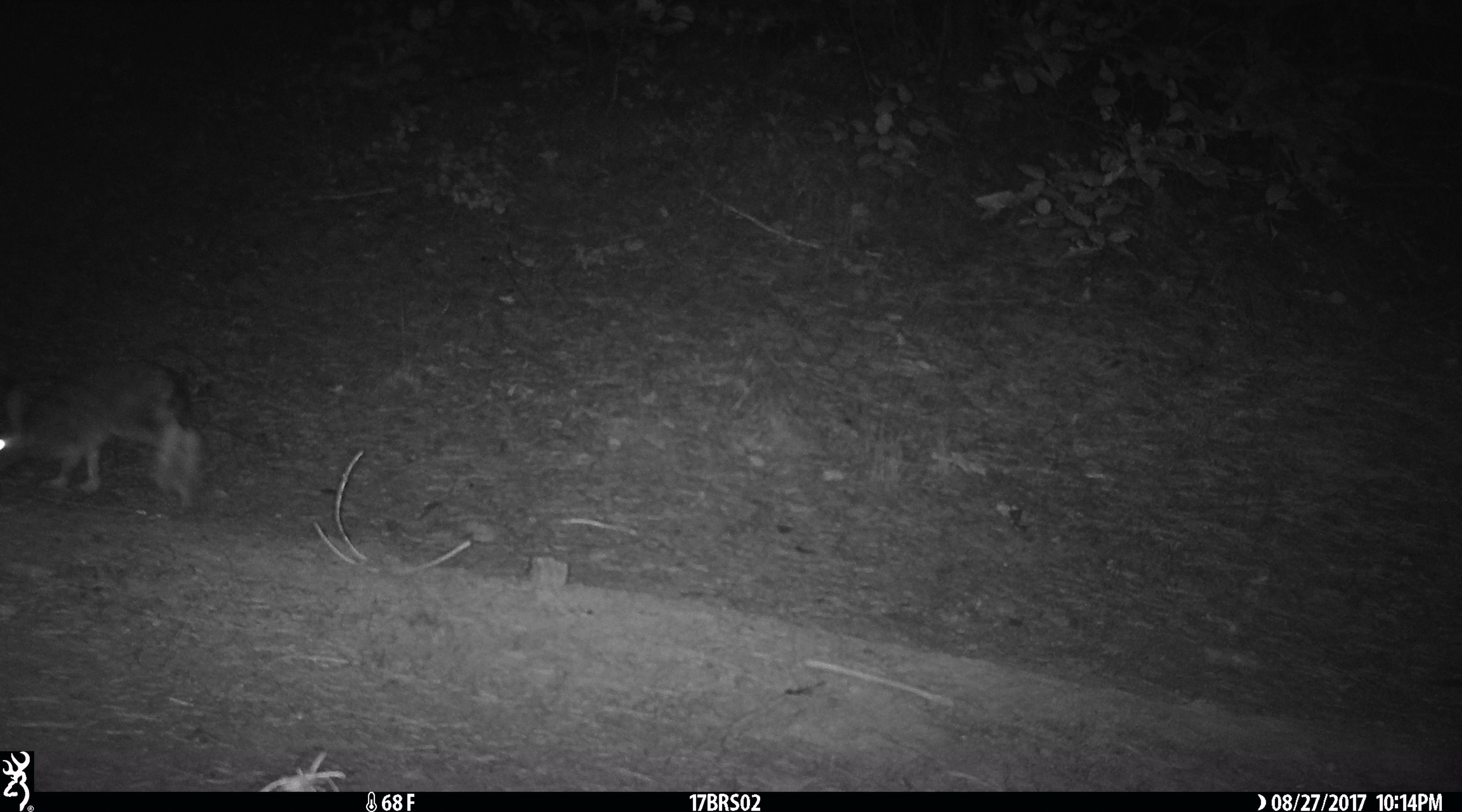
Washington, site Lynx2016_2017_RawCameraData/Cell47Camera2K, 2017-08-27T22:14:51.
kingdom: Animalia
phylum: Chordata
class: Mammalia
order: Lagomorpha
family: Leporidae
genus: Lepus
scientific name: Lepus americanus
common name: snowshoe hare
Lepus americanus (snowshoe hare). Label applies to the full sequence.